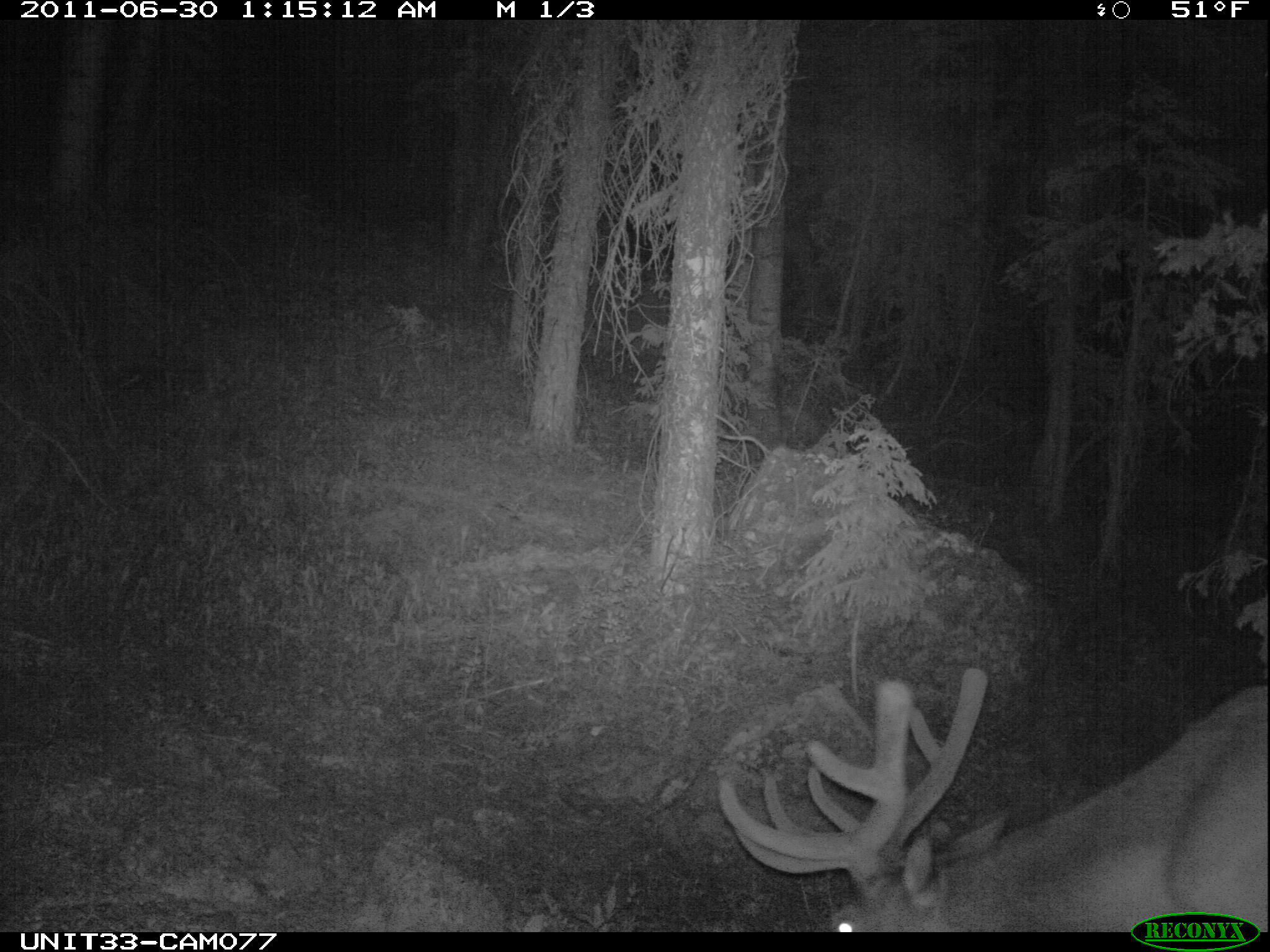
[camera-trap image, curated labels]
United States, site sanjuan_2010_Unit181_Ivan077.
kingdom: Animalia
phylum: Chordata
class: Mammalia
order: Artiodactyla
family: Cervidae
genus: Cervus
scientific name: Cervus elaphus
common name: red deer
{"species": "Cervus elaphus (red deer)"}